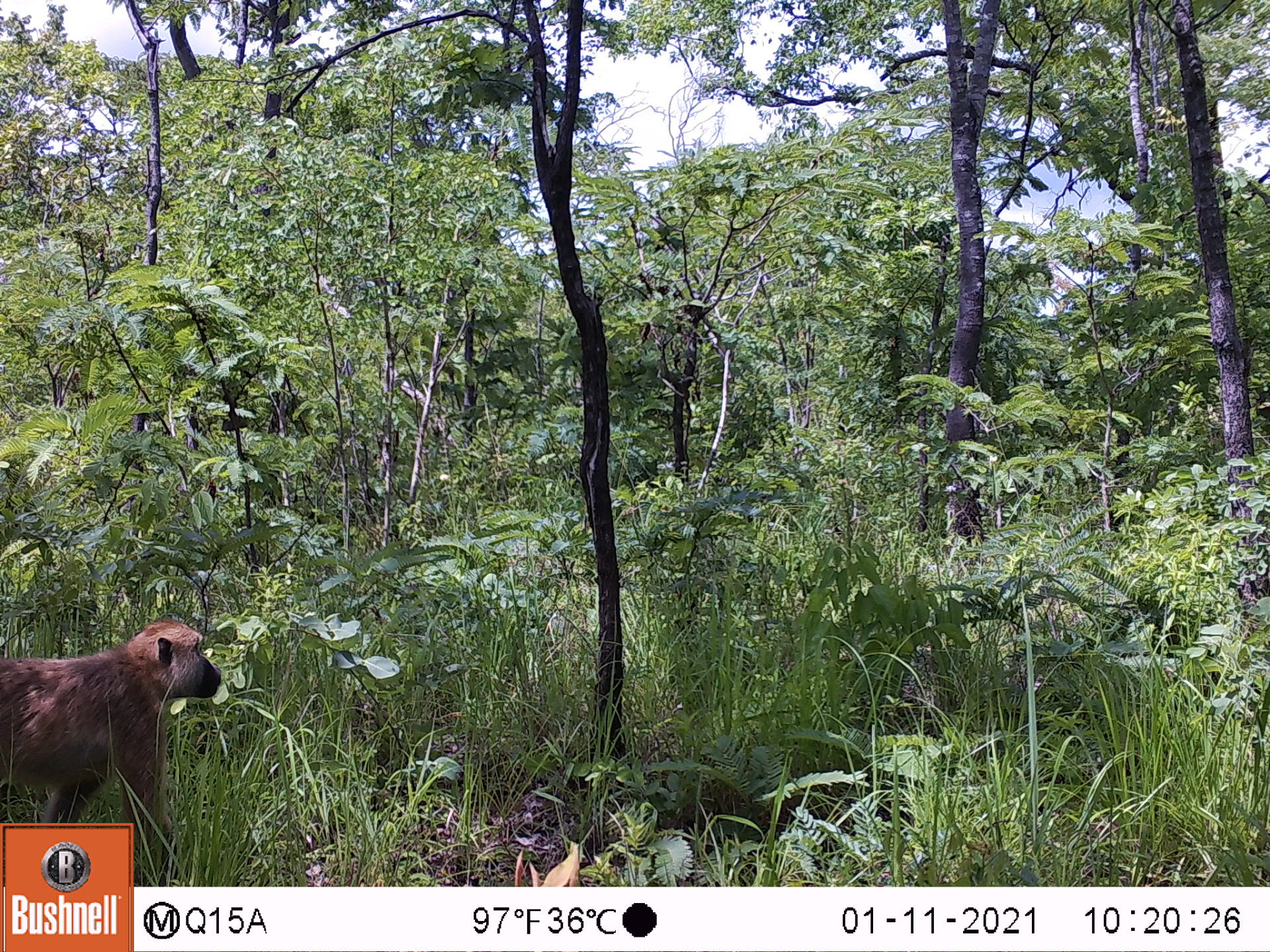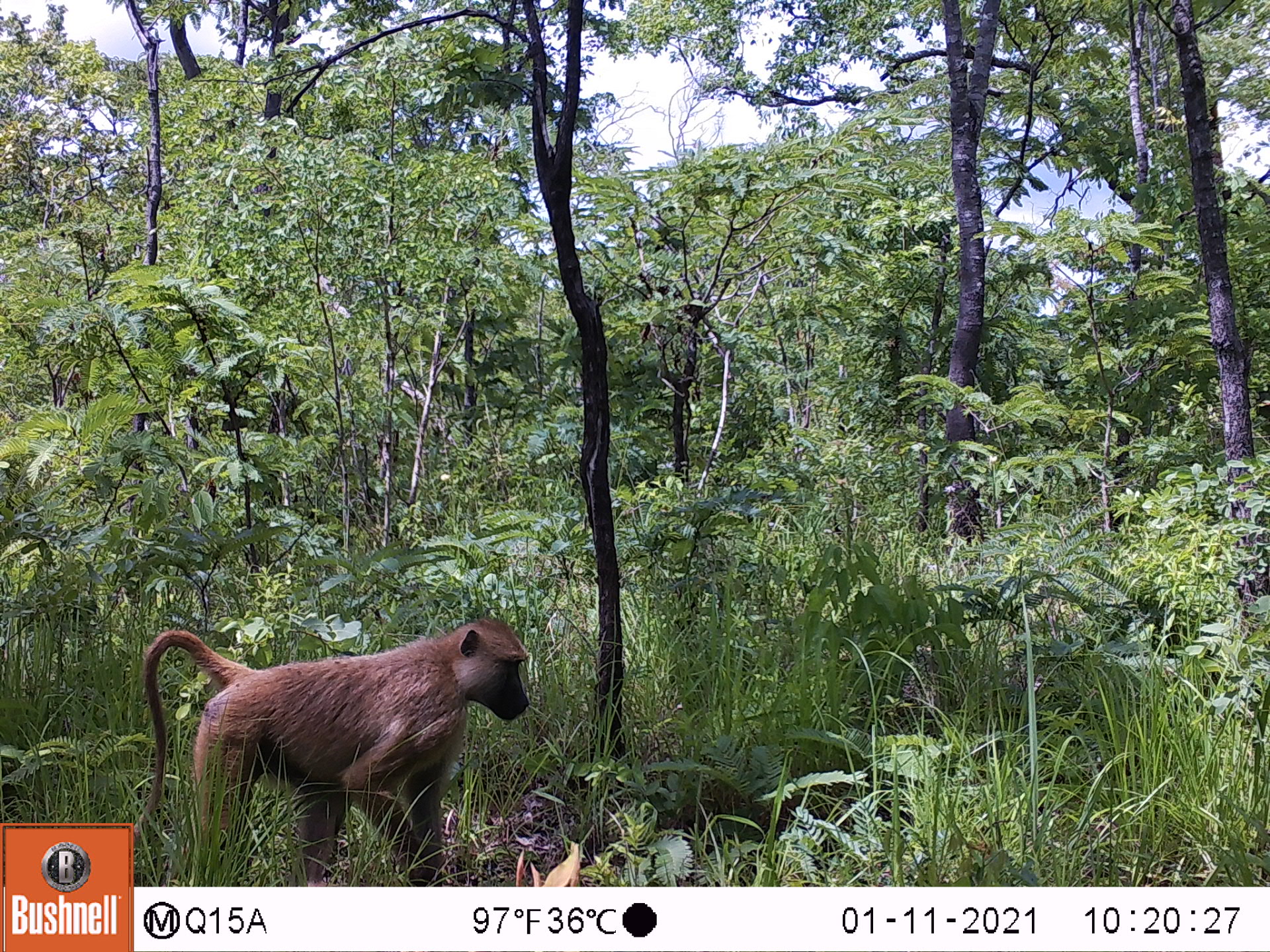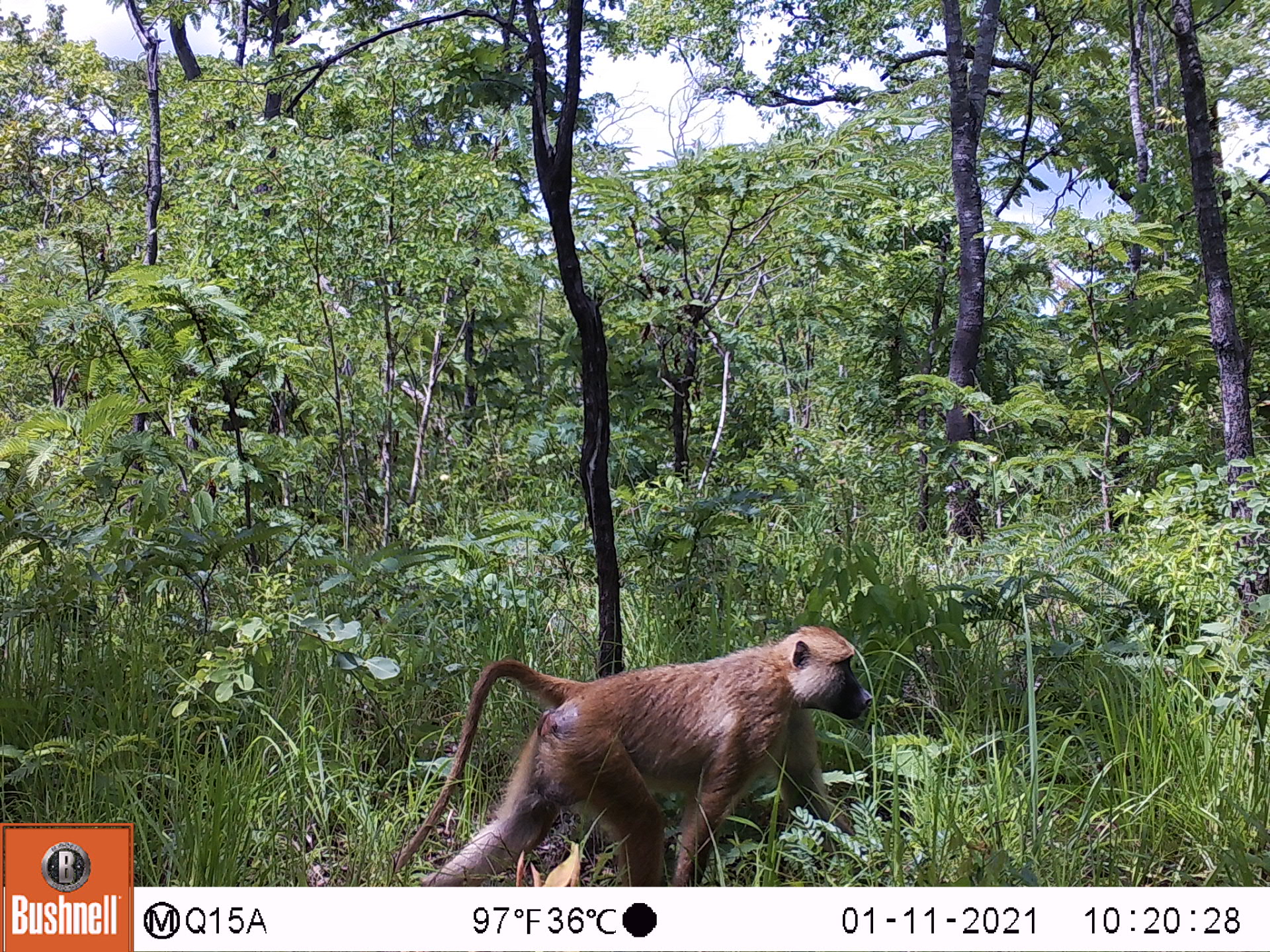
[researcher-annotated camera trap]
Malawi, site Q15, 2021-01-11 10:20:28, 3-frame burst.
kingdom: Animalia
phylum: Chordata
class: Mammalia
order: Primates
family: Cercopithecidae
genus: Papio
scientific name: Papio cynocephalus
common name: yellow baboon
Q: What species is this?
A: Yellow baboon (Papio cynocephalus).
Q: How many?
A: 1.